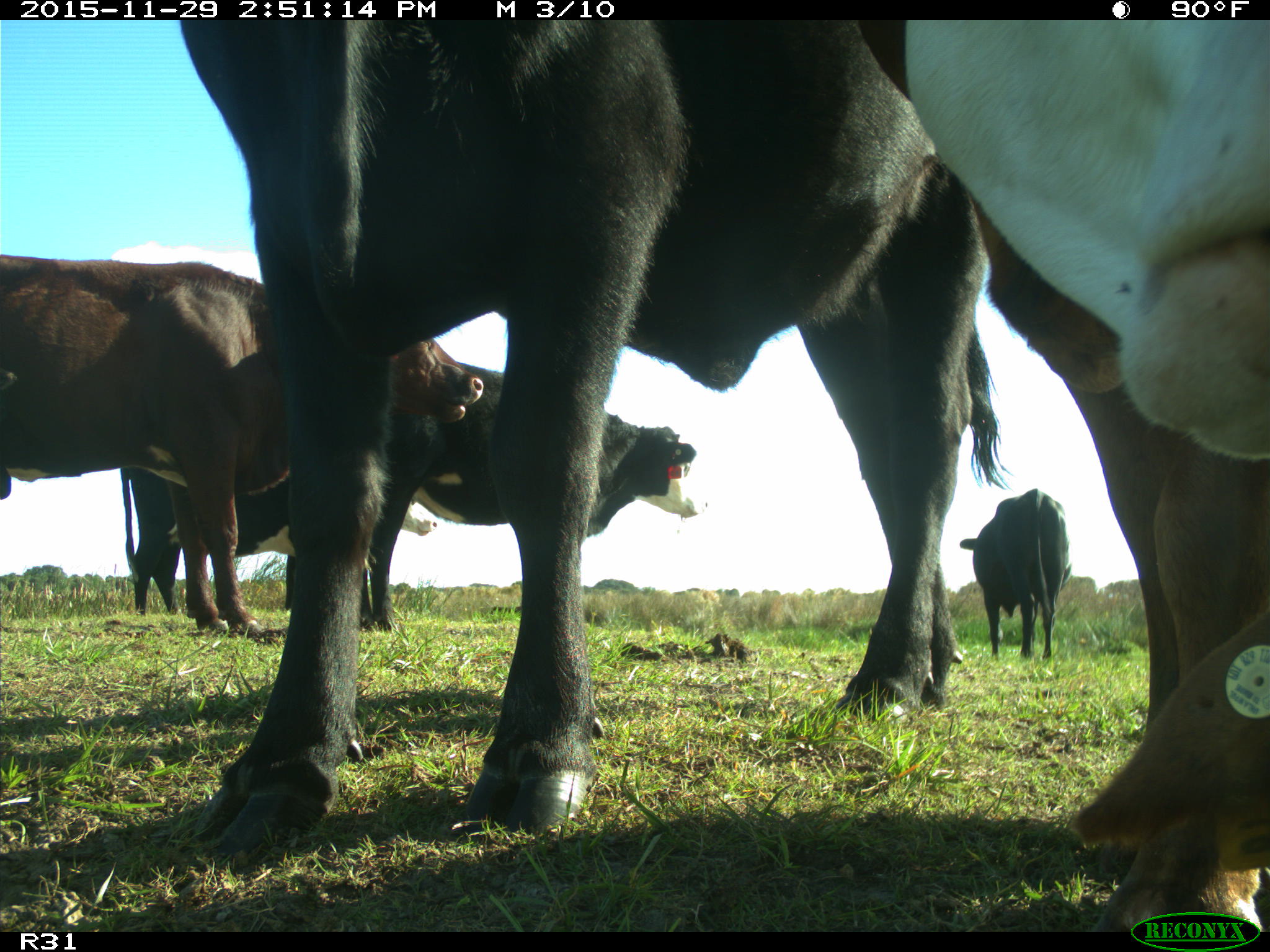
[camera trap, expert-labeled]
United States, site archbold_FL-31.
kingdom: Animalia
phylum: Chordata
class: Mammalia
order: Artiodactyla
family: Bovidae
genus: Bos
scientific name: Bos taurus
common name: domestic cow